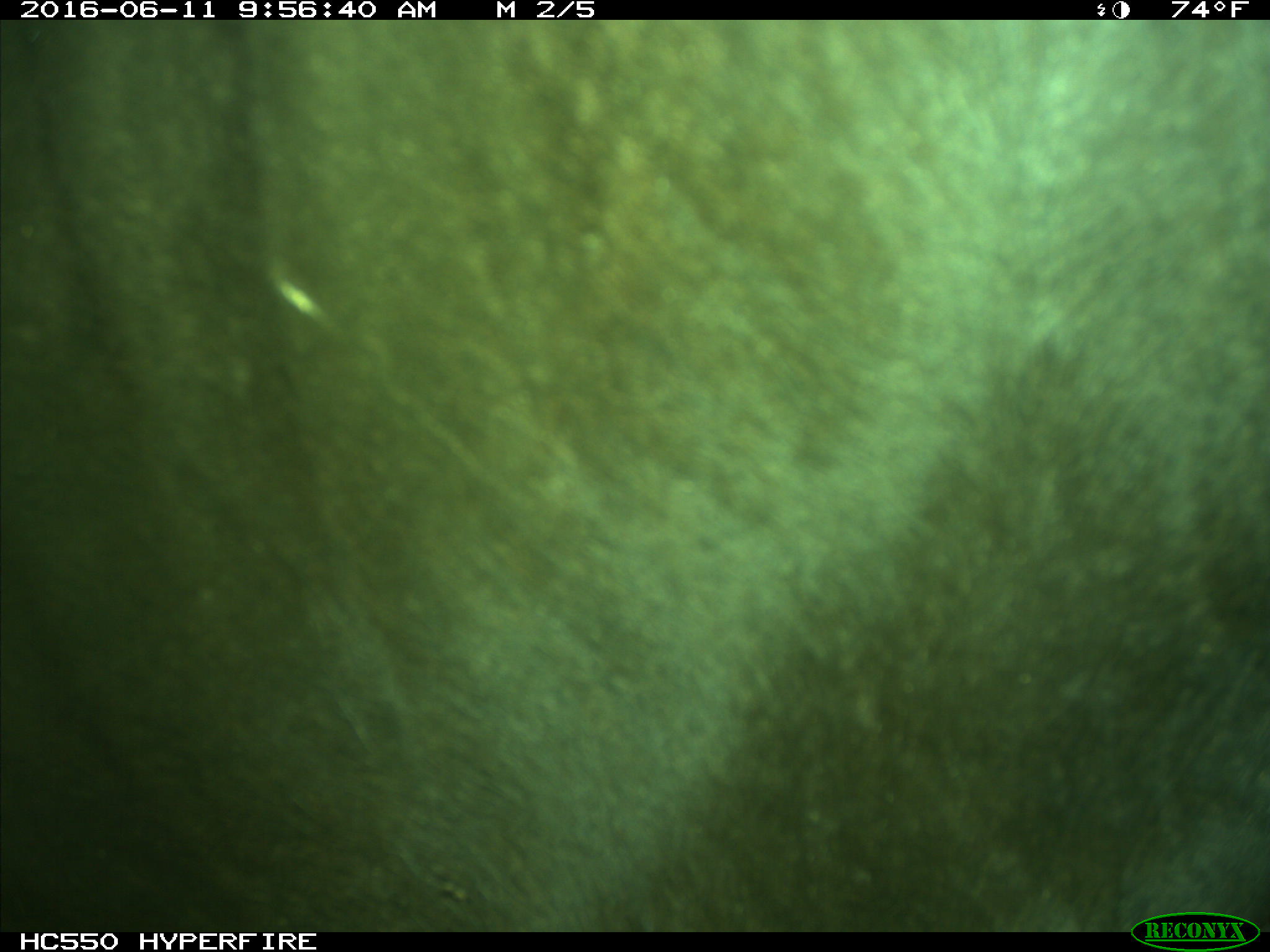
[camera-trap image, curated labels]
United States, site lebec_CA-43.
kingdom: Animalia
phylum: Chordata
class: Mammalia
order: Artiodactyla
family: Bovidae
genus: Bos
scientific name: Bos taurus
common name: domestic cow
Bos taurus (domestic cow).